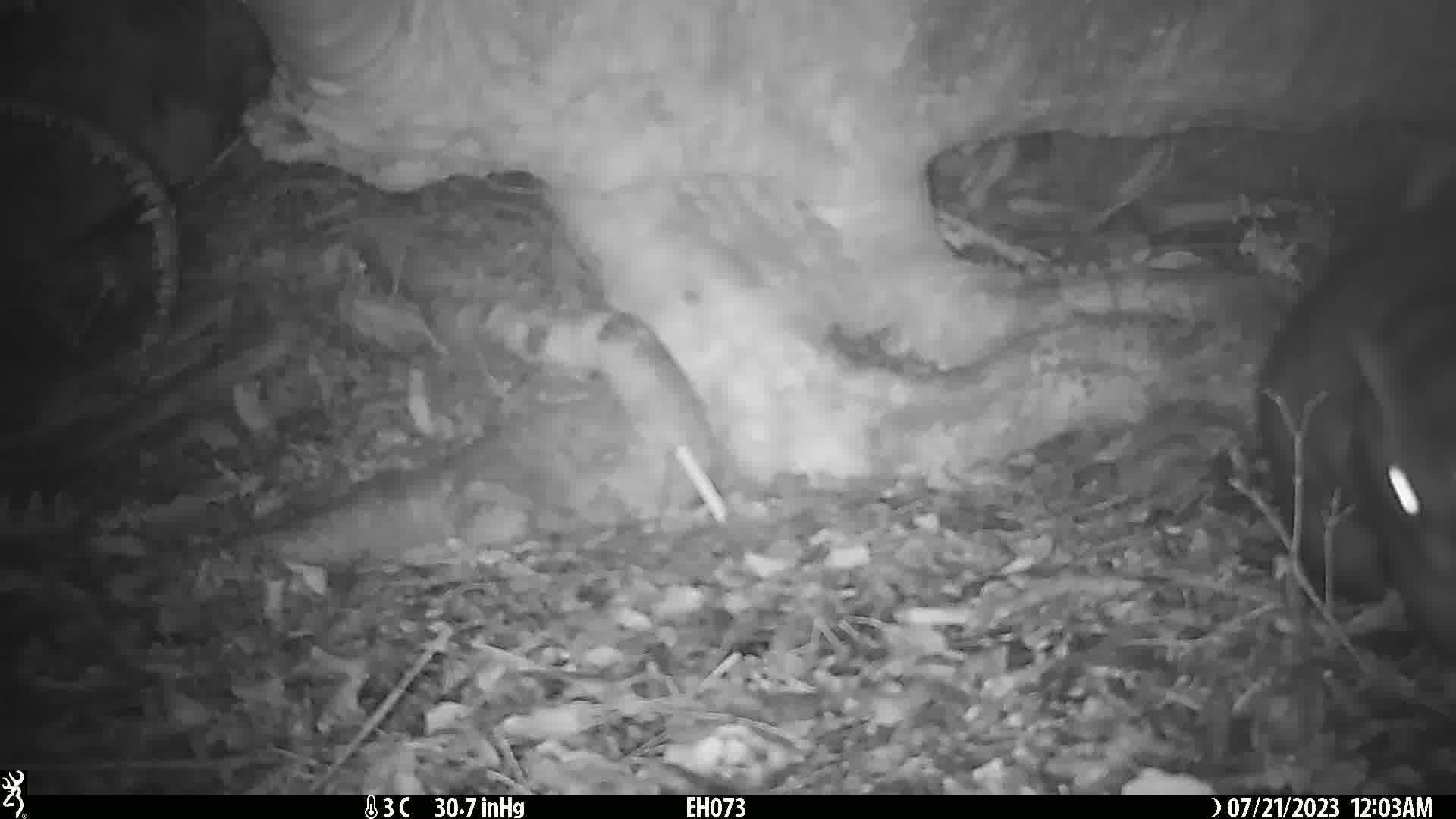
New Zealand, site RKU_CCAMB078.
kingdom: Animalia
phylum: Chordata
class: Mammalia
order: Diprotodontia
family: Phalangeridae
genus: Trichosurus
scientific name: Trichosurus vulpecula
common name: common brushtail possum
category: possum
Possum (common brushtail possum) (Trichosurus vulpecula).